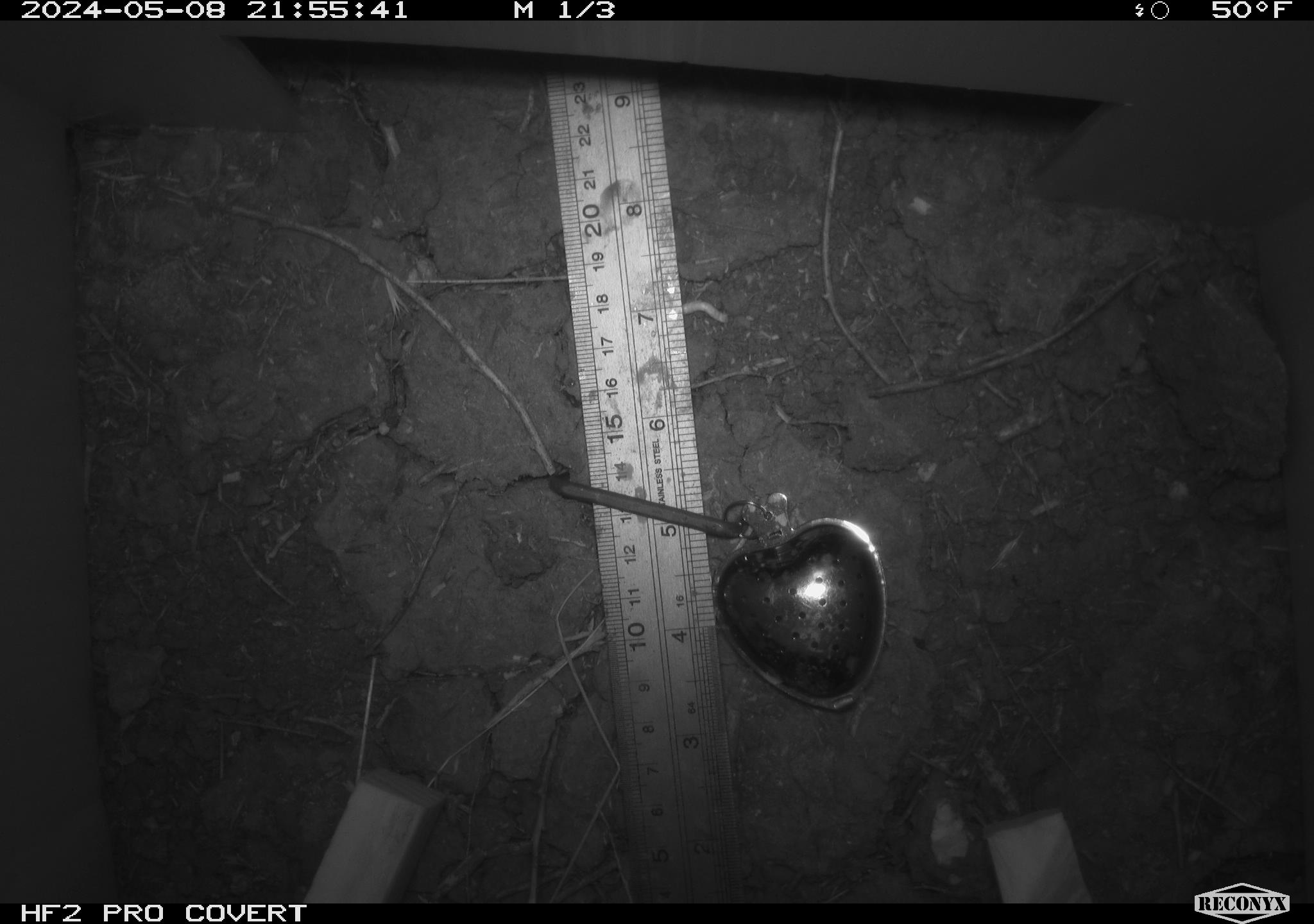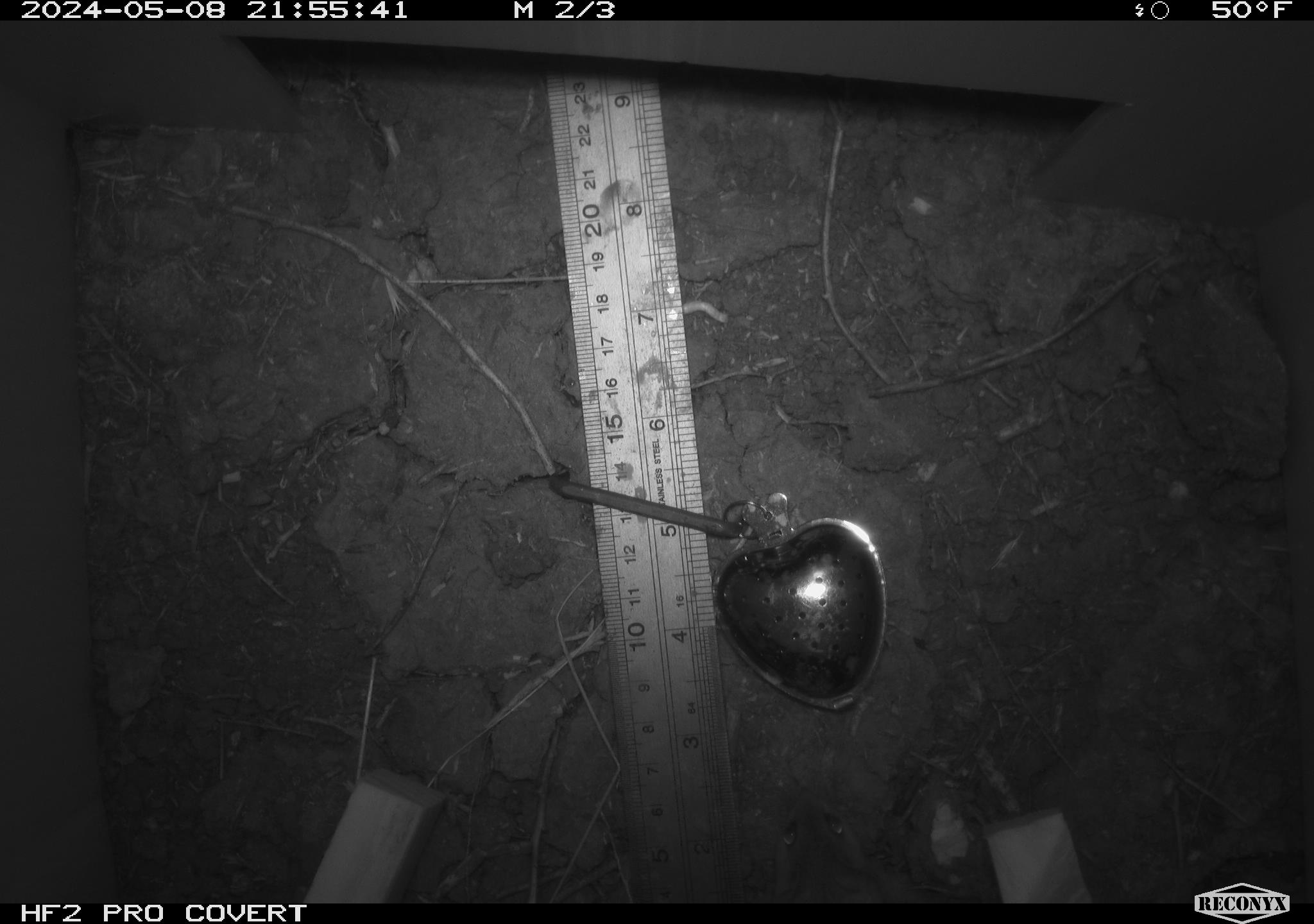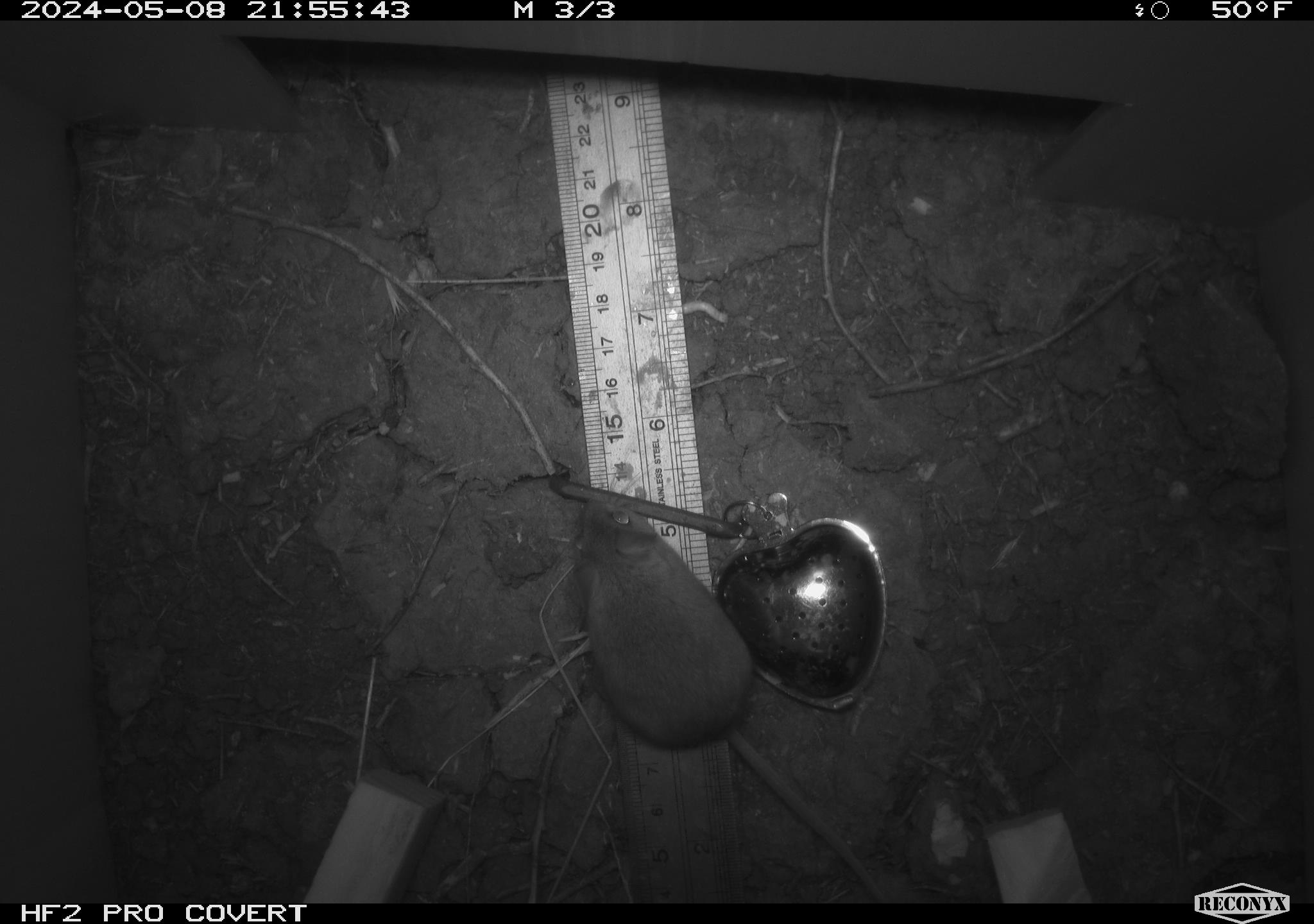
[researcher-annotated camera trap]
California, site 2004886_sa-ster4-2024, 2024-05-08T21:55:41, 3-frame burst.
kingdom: Animalia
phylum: Chordata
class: Mammalia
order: Rodentia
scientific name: Rodentia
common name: mouse species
Mouse species (Rodentia).